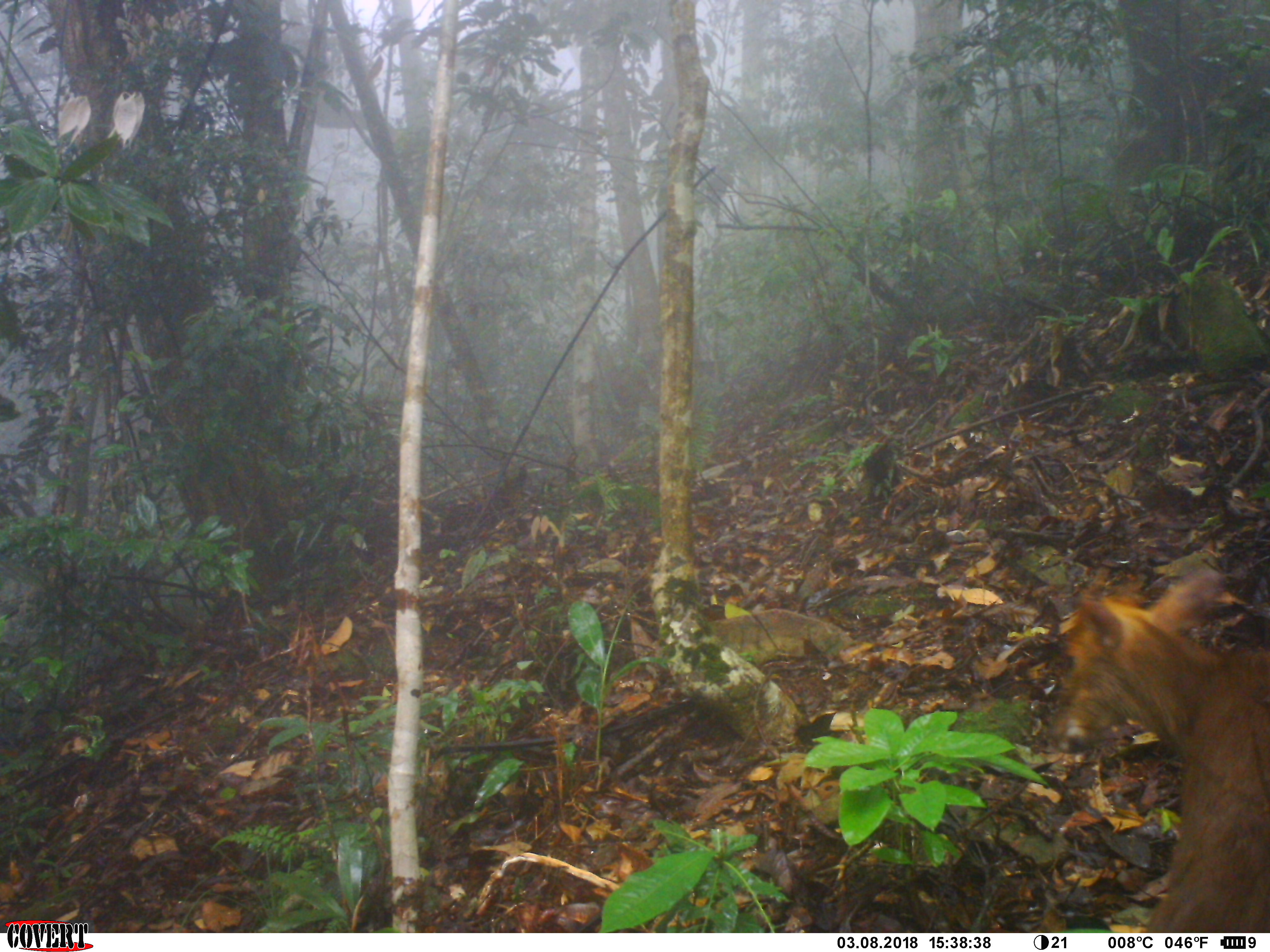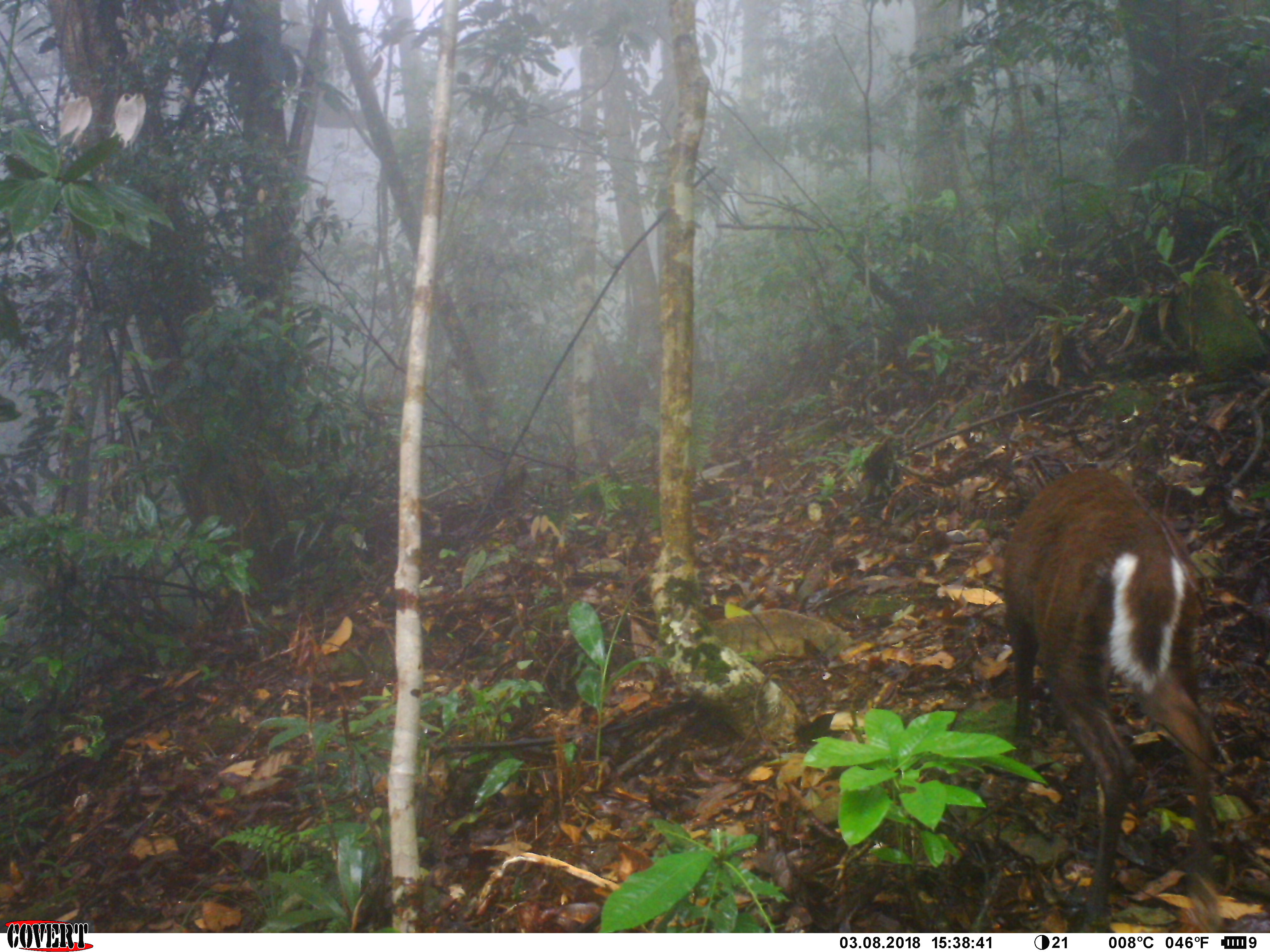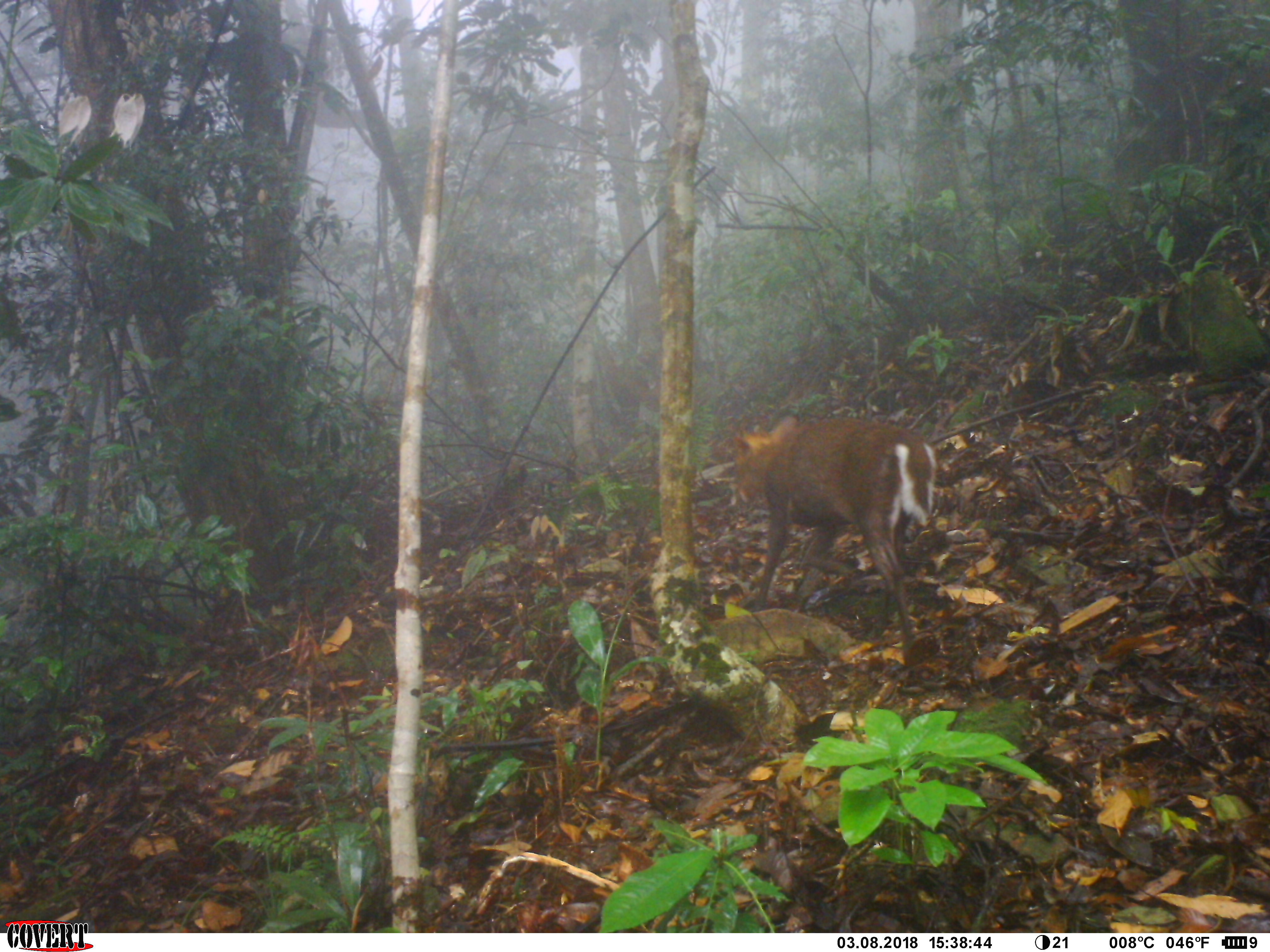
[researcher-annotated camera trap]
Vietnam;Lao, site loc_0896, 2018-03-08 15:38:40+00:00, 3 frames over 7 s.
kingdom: Animalia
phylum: Chordata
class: Mammalia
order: Artiodactyla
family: Cervidae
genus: Muntiacus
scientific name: Muntiacus rooseveltorum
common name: roosevelt's muntjac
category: roosevelts muntjac group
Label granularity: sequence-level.